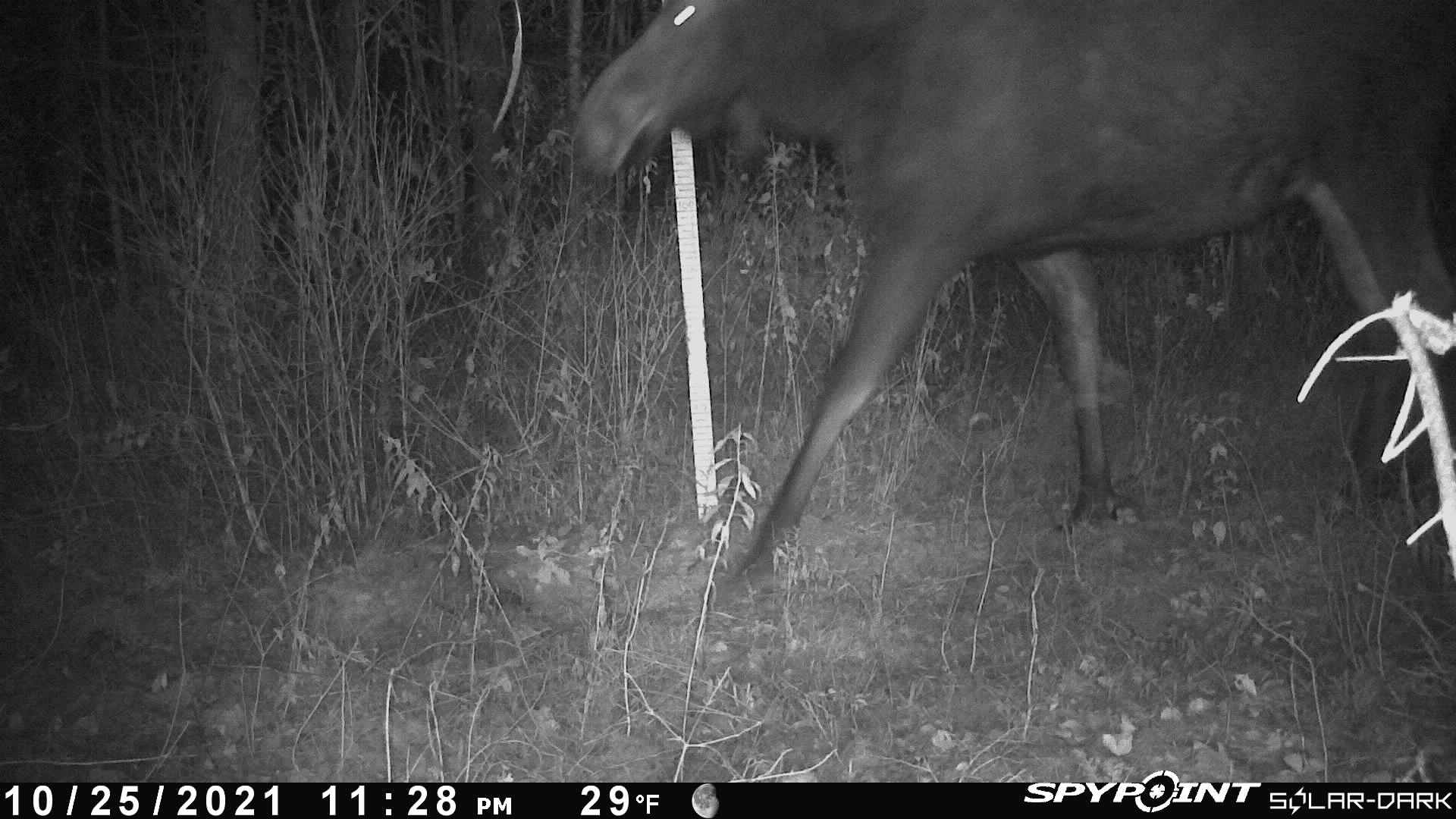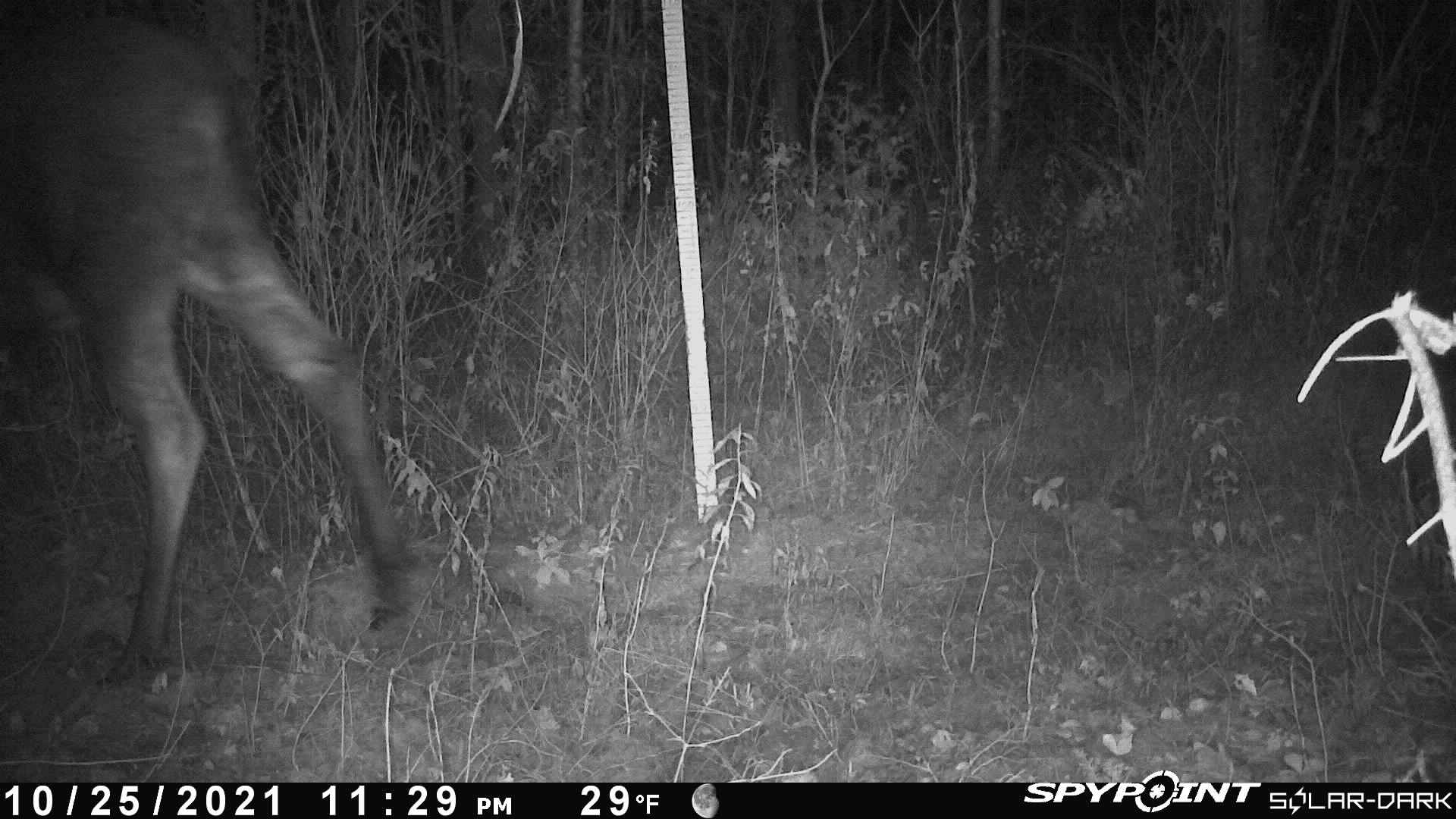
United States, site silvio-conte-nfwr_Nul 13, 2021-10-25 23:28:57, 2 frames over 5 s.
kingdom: Animalia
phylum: Chordata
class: Mammalia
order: Artiodactyla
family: Cervidae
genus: Alces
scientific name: Alces alces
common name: moose